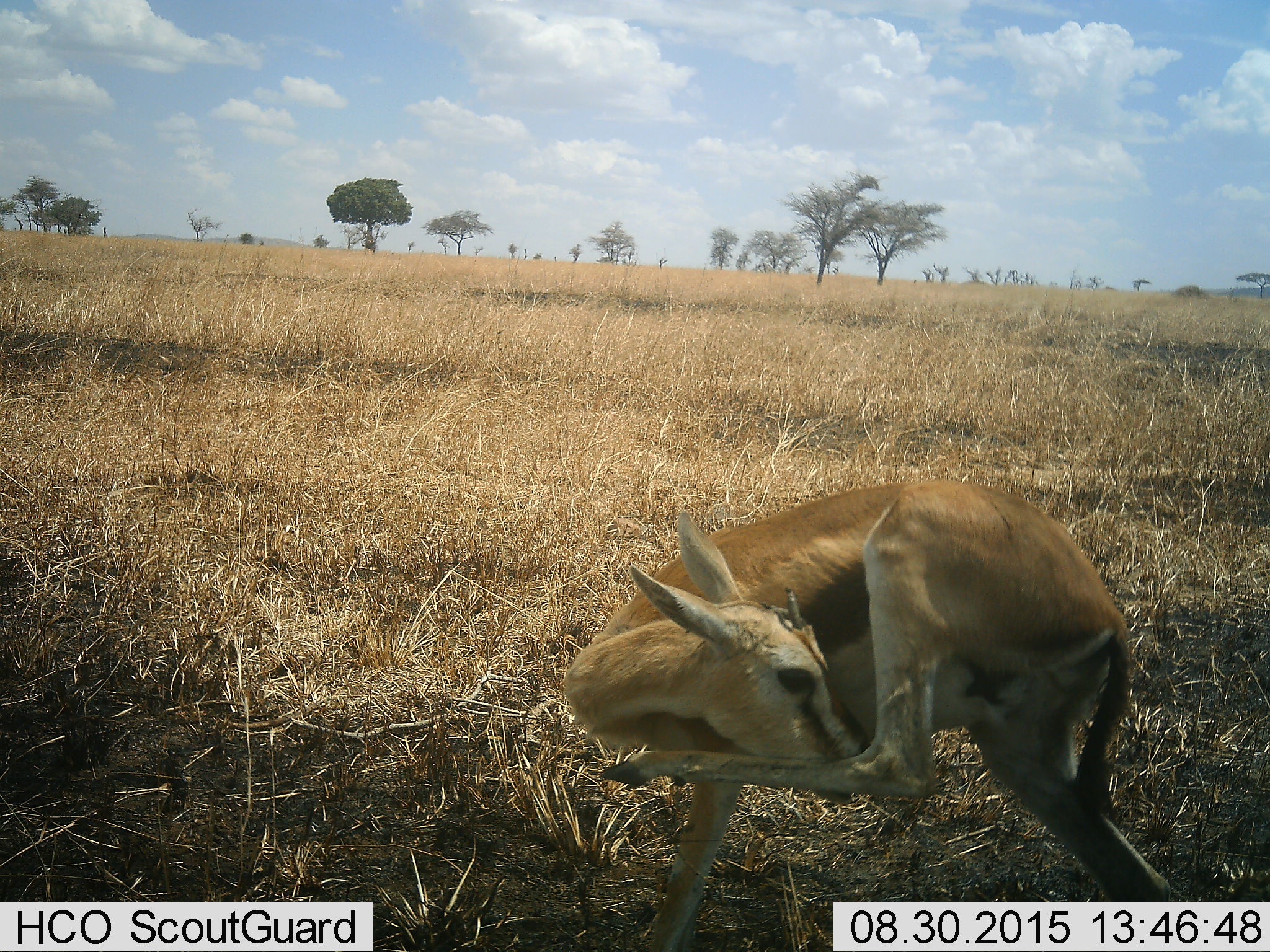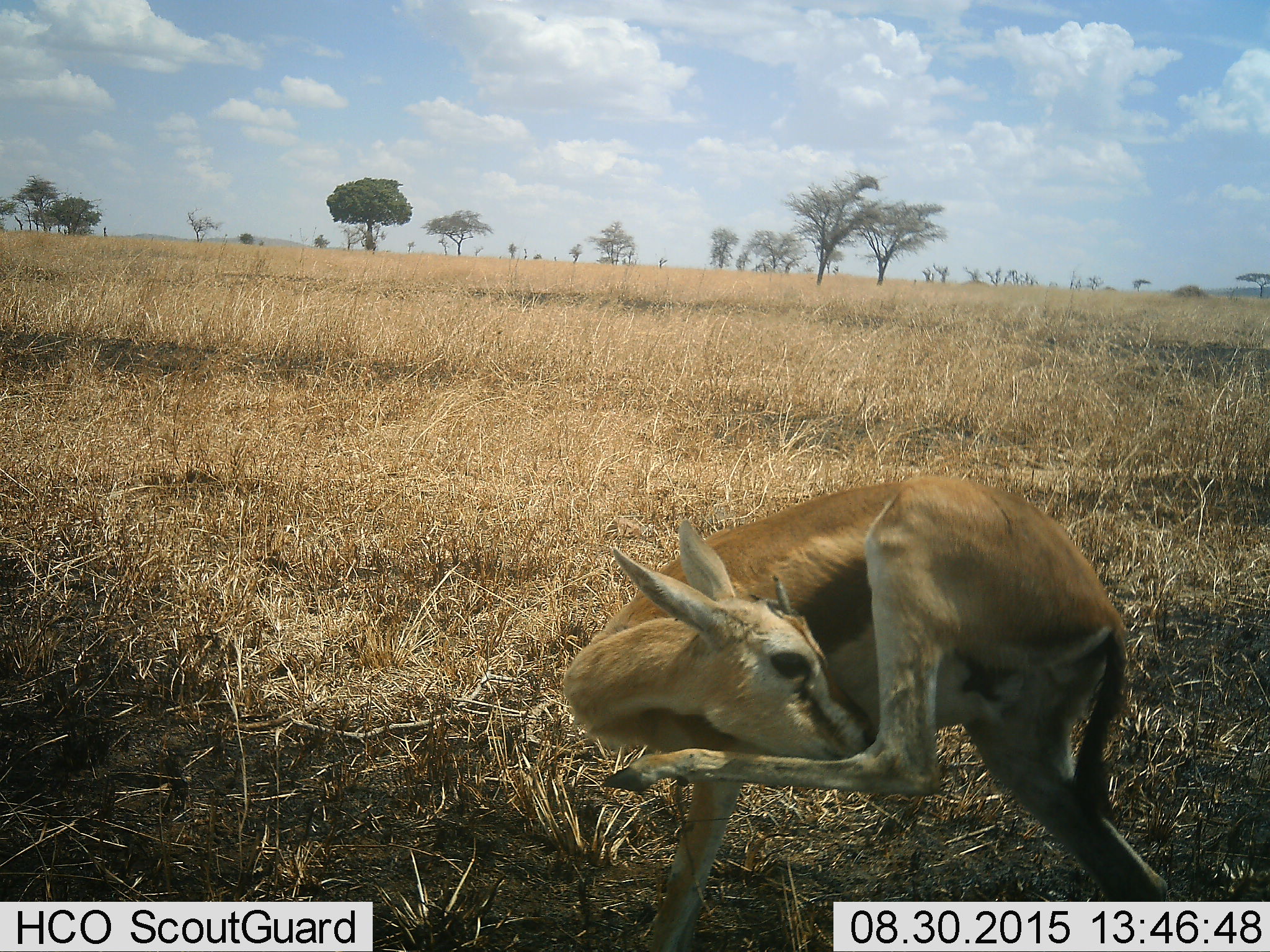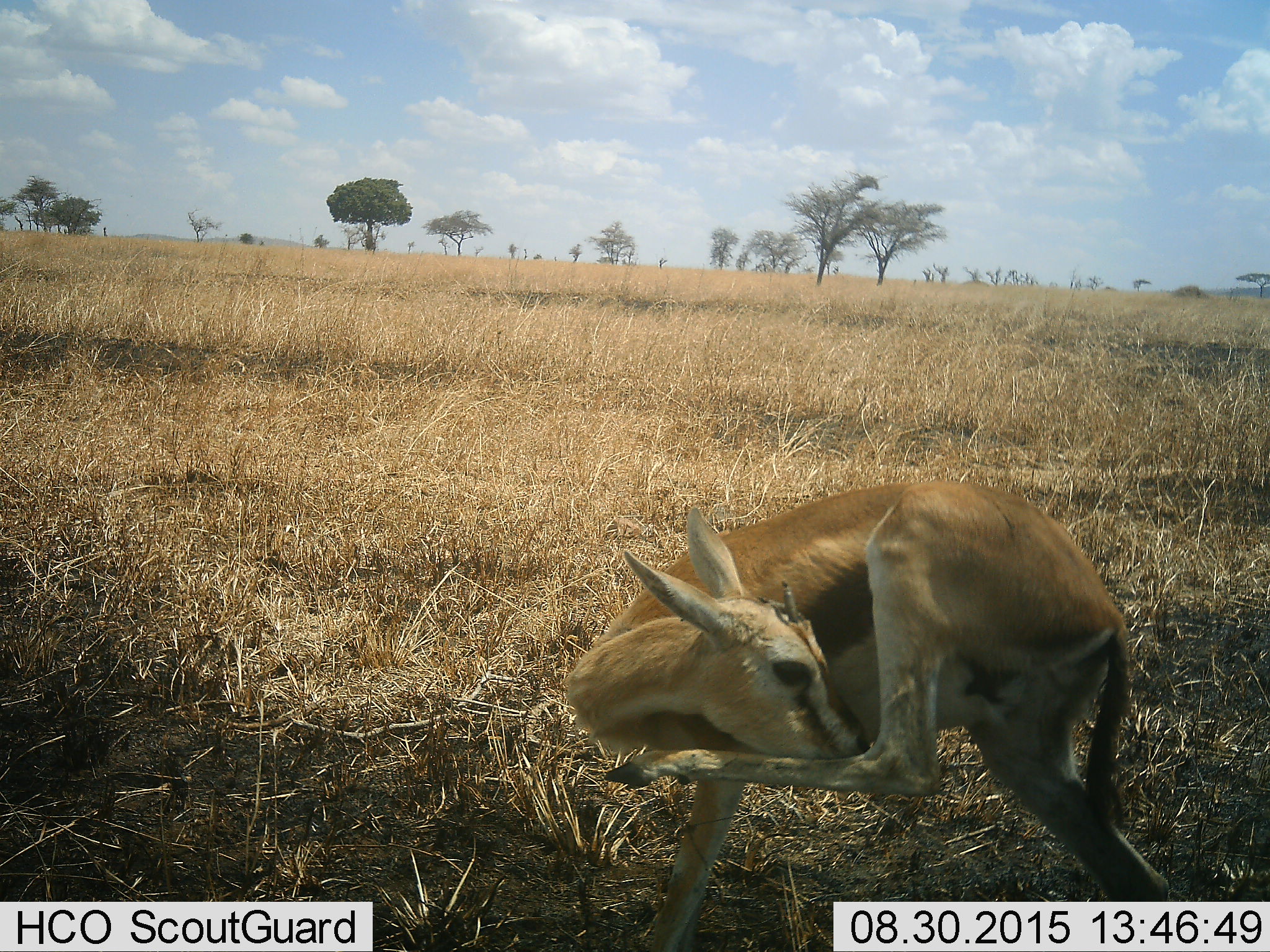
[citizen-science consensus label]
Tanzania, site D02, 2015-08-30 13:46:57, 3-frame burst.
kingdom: Animalia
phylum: Chordata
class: Mammalia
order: Artiodactyla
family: Bovidae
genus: Eudorcas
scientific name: Eudorcas thomsonii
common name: thomson's gazelle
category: gazellethomsons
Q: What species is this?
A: Gazellethomsons (thomson's gazelle) (Eudorcas thomsonii).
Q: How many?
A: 1.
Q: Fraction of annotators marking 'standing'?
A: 73%.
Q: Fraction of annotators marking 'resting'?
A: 13%.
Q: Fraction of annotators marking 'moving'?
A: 13%.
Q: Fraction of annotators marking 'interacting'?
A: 7%.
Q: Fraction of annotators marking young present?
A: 7%.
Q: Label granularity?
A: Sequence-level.